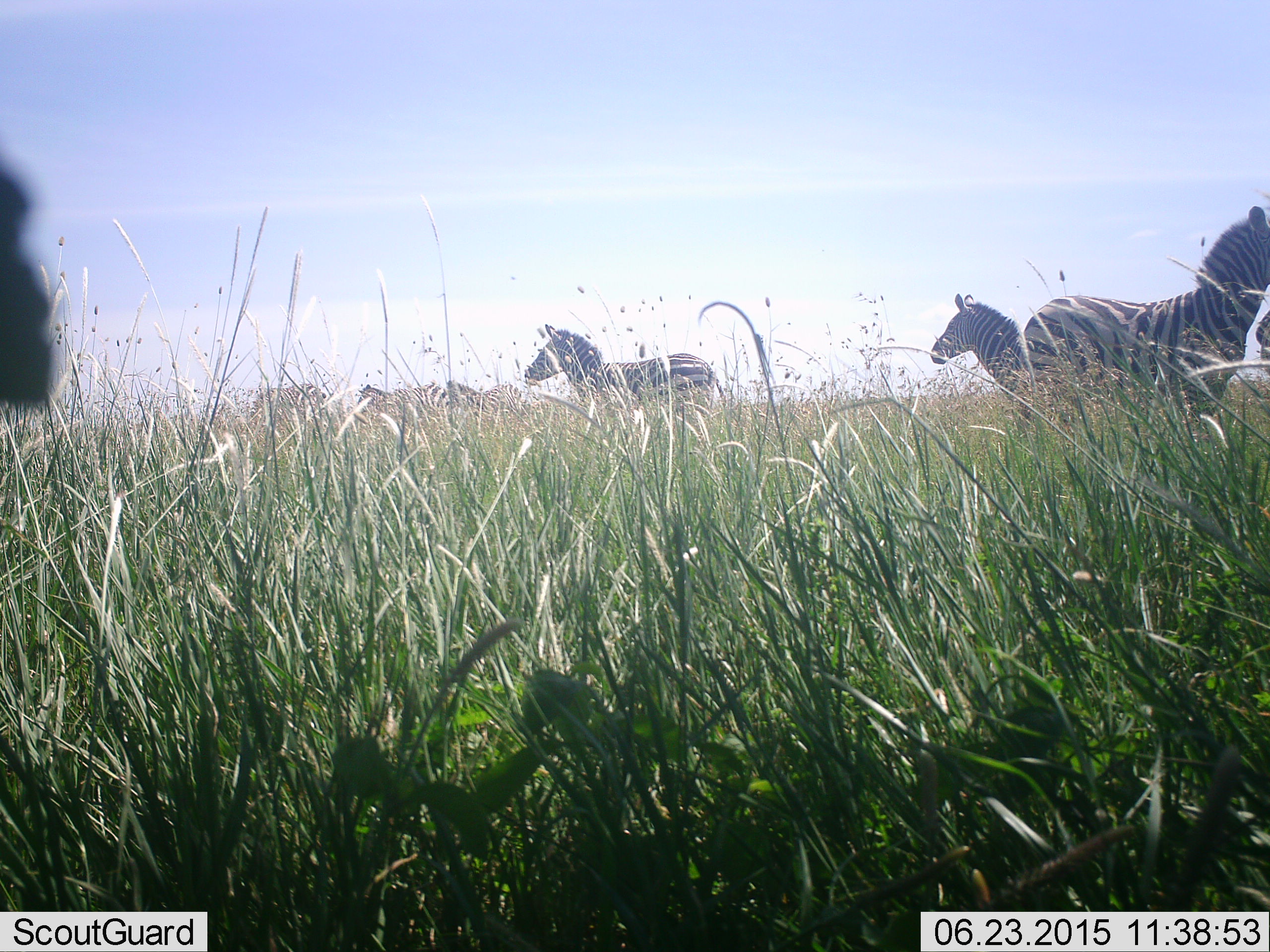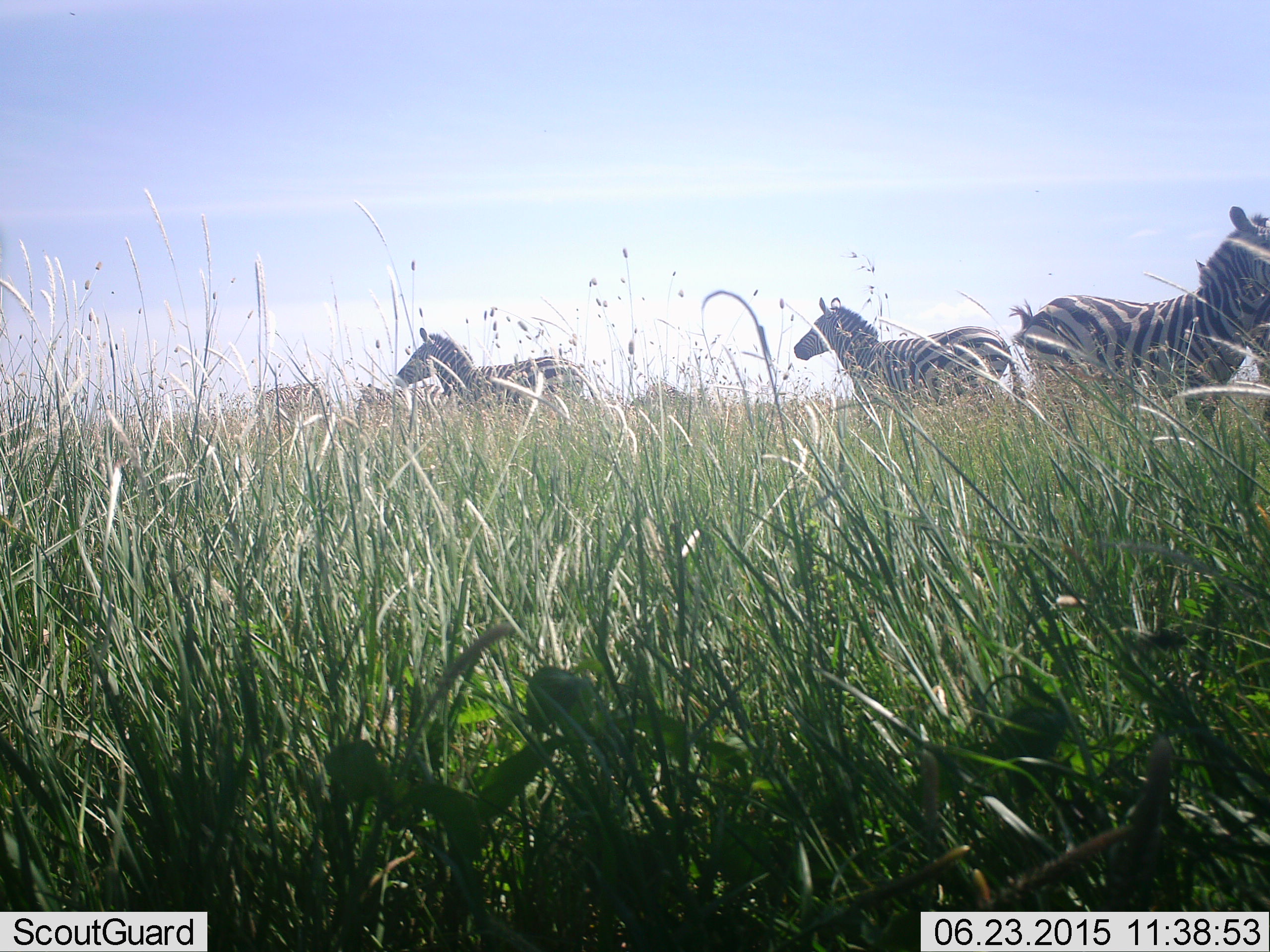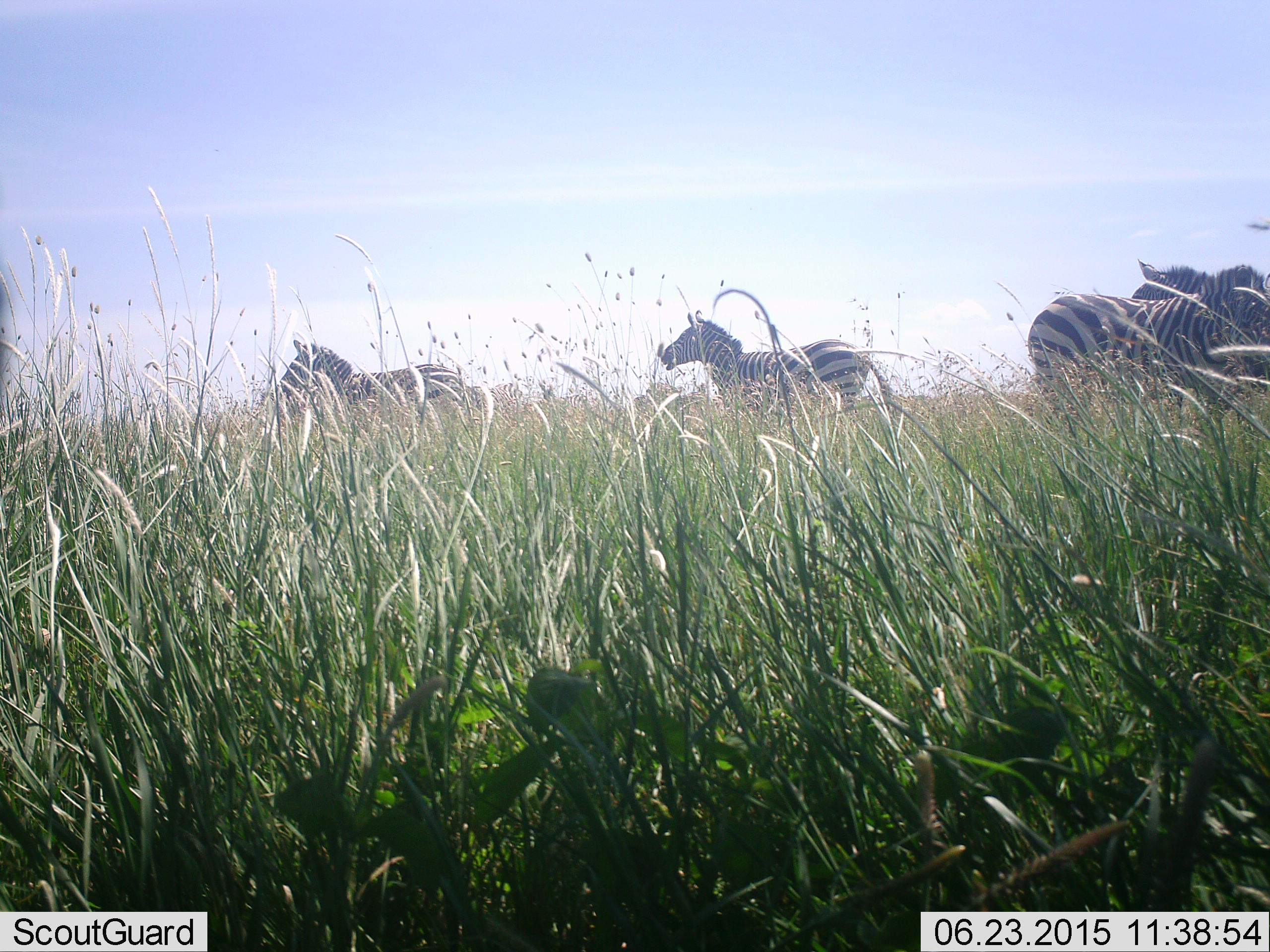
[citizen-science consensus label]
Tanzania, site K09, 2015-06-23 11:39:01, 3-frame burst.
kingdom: Animalia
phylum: Chordata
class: Mammalia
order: Perissodactyla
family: Equidae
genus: Equus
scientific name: Equus quagga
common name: plains zebra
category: zebra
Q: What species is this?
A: Zebra (plains zebra) (Equus quagga).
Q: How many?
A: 8.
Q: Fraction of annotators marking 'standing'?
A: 60%.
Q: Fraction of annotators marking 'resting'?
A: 0%.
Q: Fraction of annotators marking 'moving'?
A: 90%.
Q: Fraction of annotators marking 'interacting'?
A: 0%.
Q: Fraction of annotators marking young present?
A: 0%.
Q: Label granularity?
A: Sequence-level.